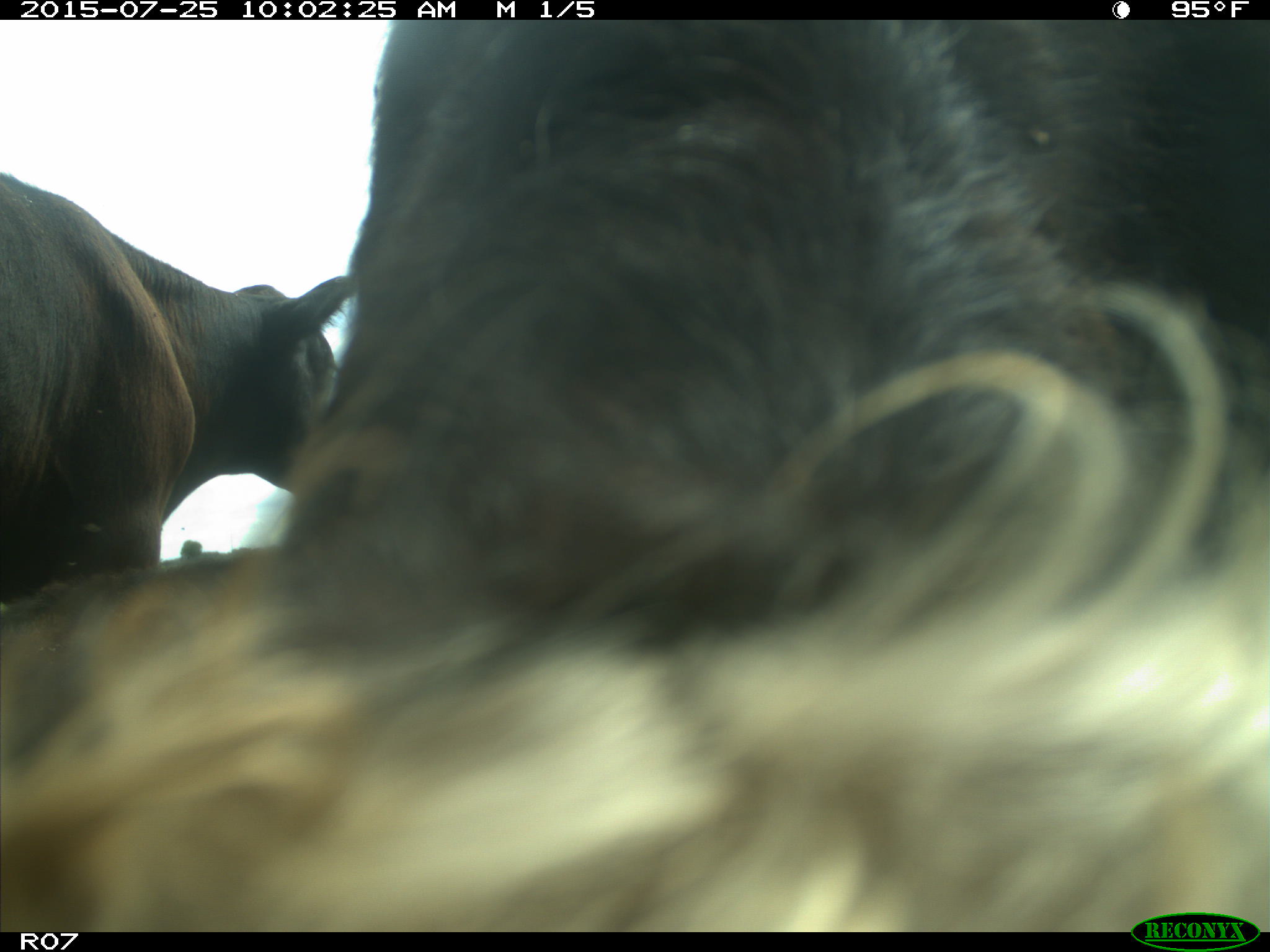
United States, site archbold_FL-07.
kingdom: Animalia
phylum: Chordata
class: Mammalia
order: Artiodactyla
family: Bovidae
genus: Bos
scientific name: Bos taurus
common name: domestic cow